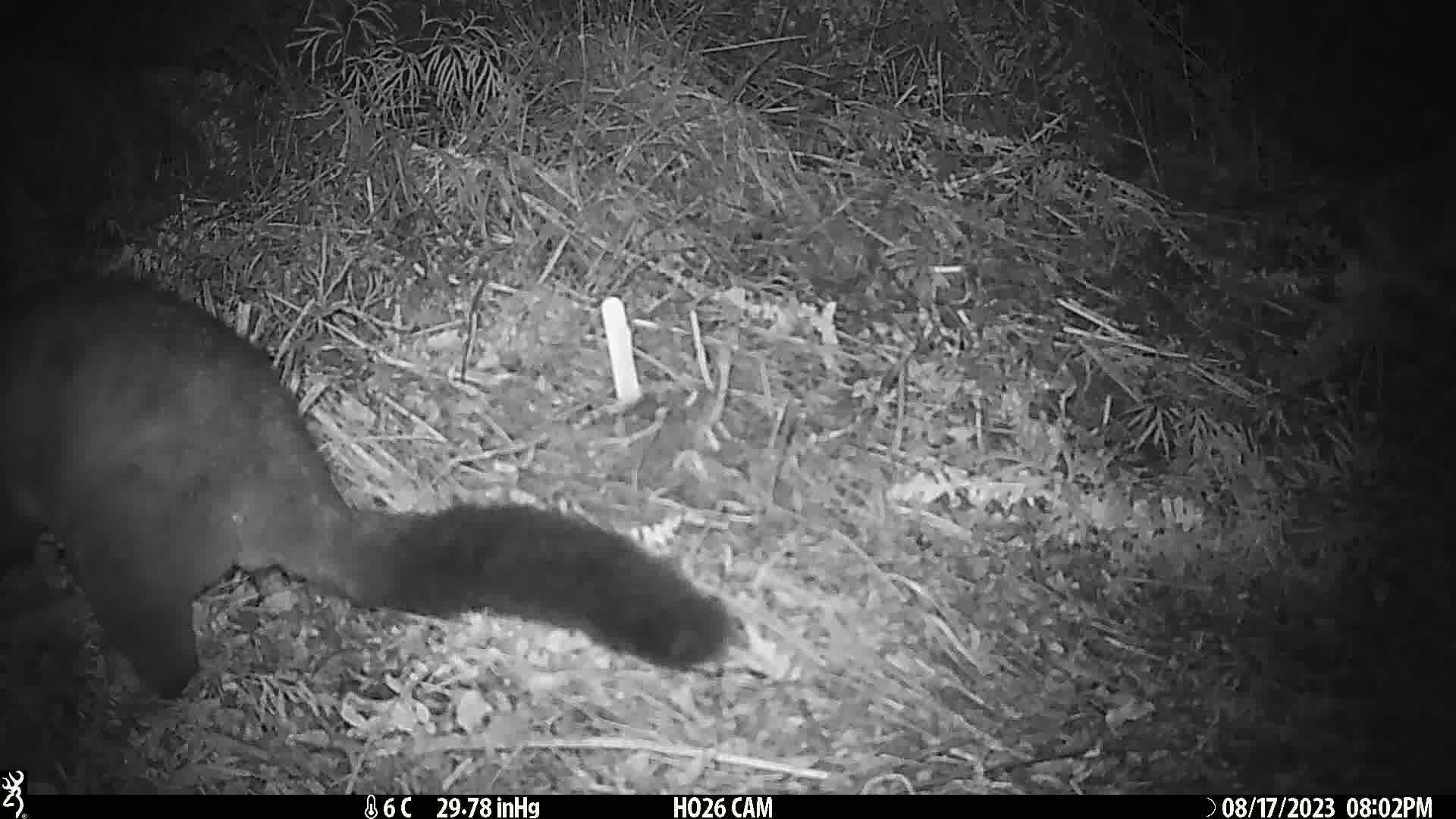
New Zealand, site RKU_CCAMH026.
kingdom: Animalia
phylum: Chordata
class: Mammalia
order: Diprotodontia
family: Phalangeridae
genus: Trichosurus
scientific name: Trichosurus vulpecula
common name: common brushtail possum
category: possum